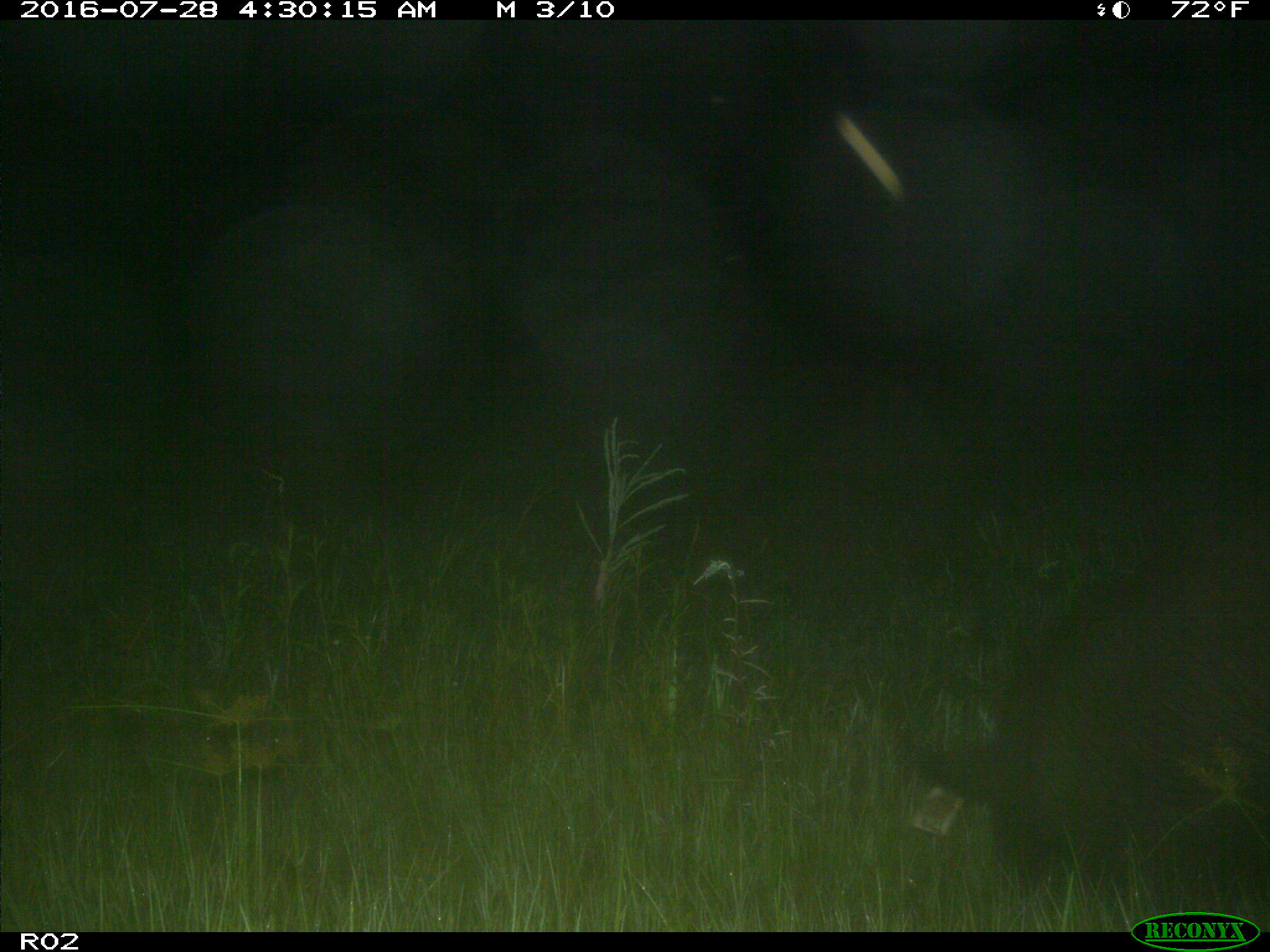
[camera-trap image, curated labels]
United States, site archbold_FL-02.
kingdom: Animalia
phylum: Chordata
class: Mammalia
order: Artiodactyla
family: Suidae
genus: Sus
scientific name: Sus scrofa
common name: wild boar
Sus scrofa (wild boar).